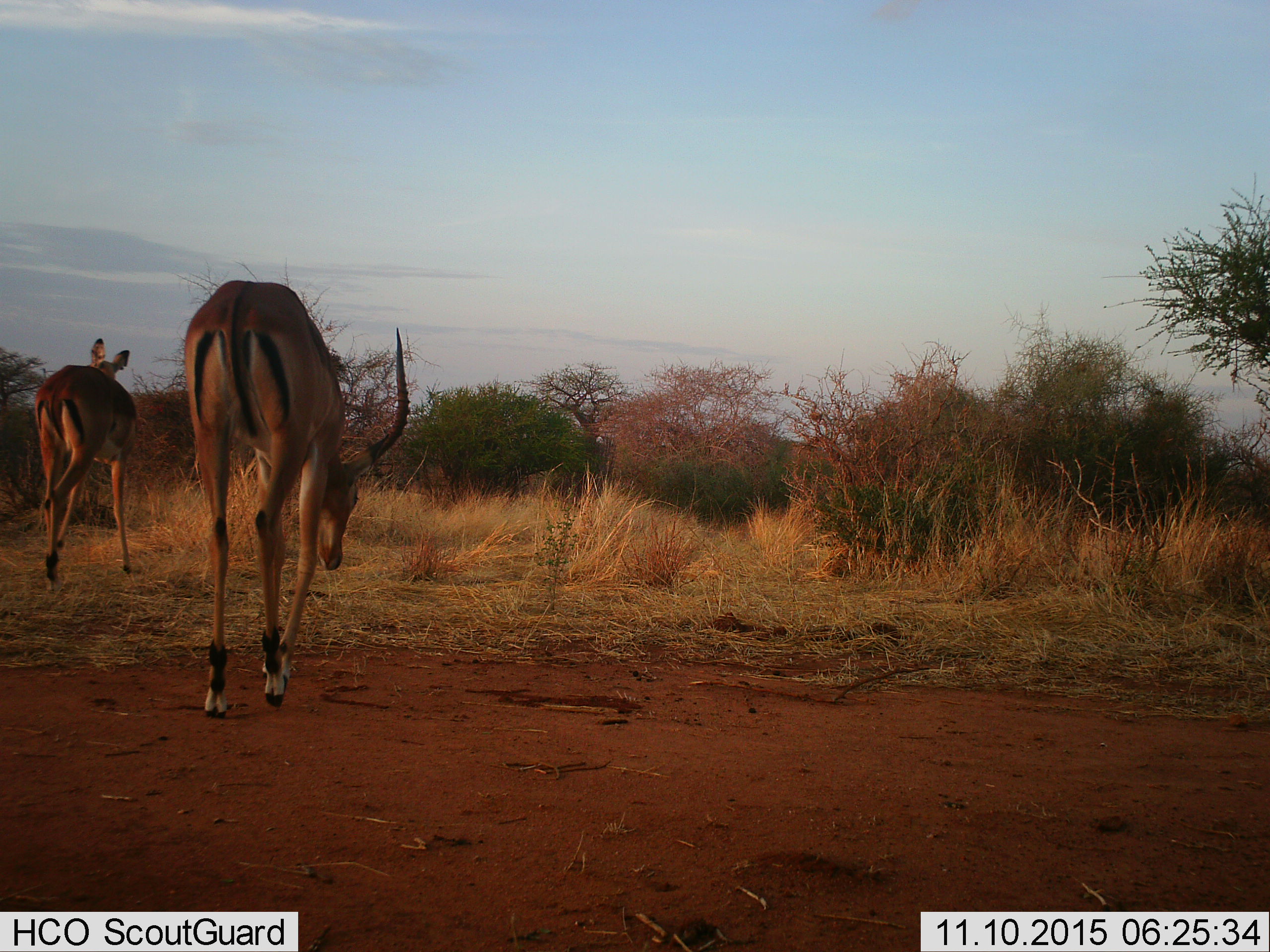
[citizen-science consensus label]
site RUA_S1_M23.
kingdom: Animalia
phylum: Chordata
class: Mammalia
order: Artiodactyla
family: Bovidae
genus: Aepyceros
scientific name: Aepyceros melampus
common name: impala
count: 2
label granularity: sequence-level